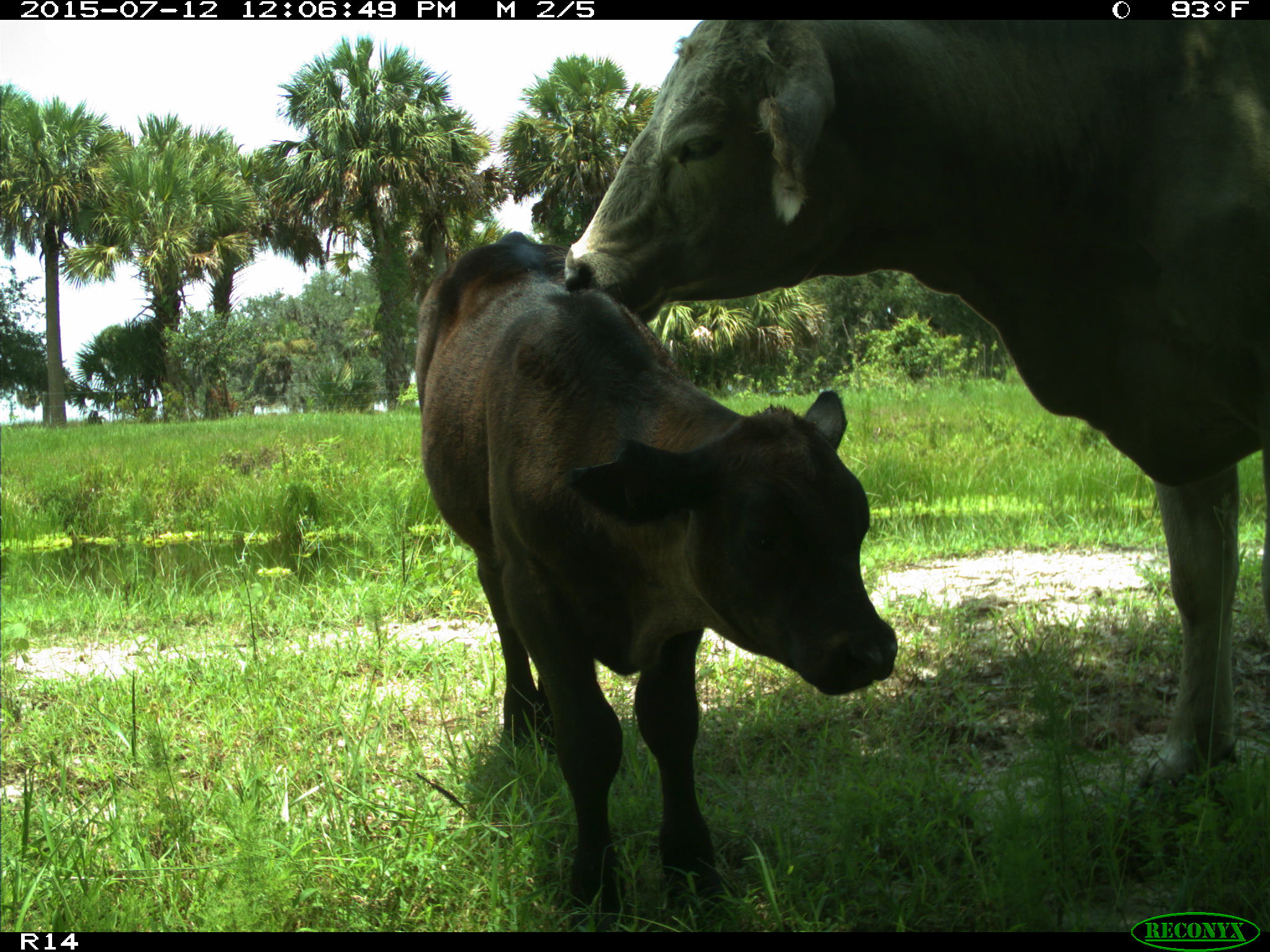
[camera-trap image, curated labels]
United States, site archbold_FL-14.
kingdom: Animalia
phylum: Chordata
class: Mammalia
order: Artiodactyla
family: Bovidae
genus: Bos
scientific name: Bos taurus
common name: domestic cow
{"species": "Bos taurus (domestic cow)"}